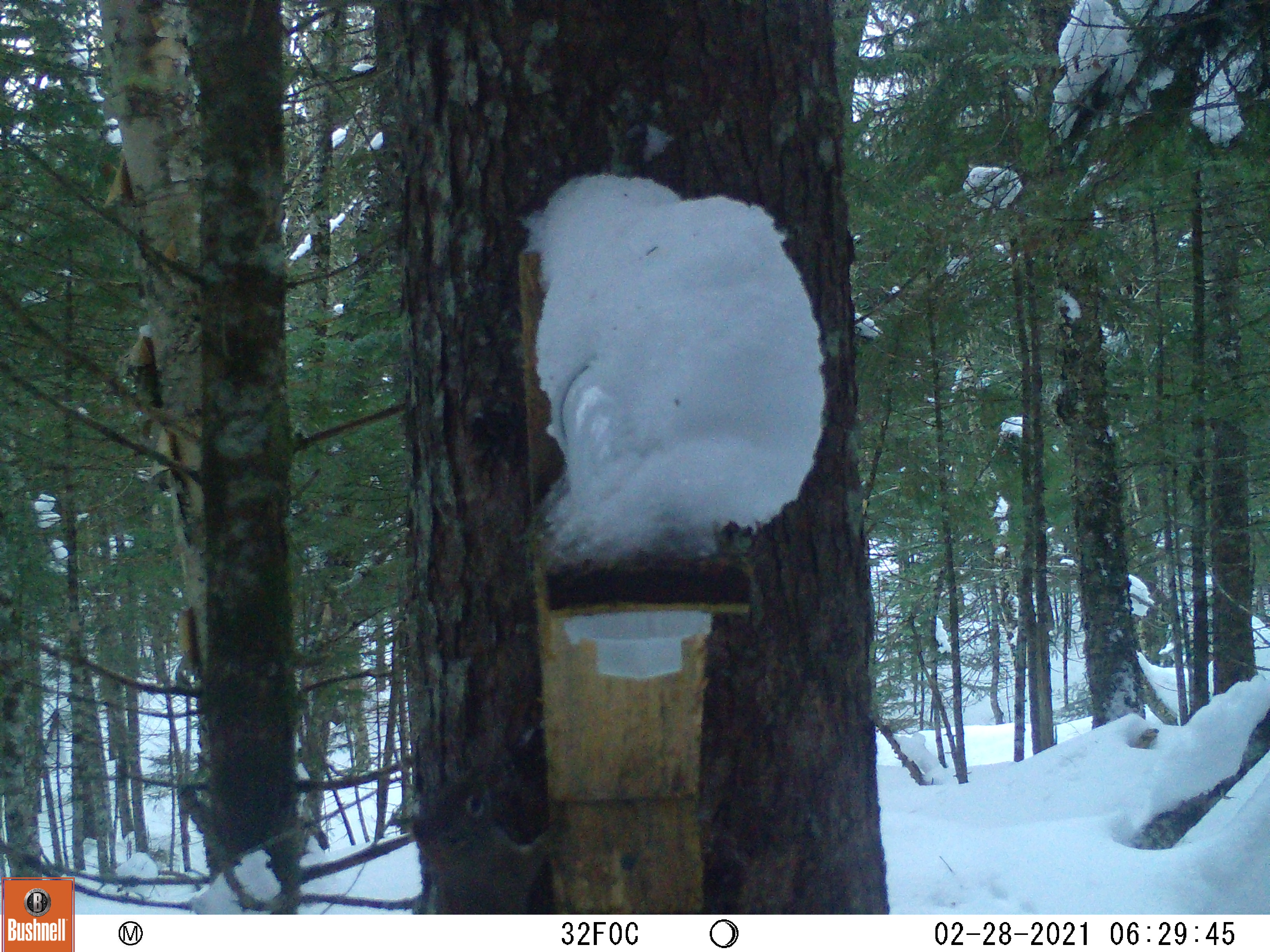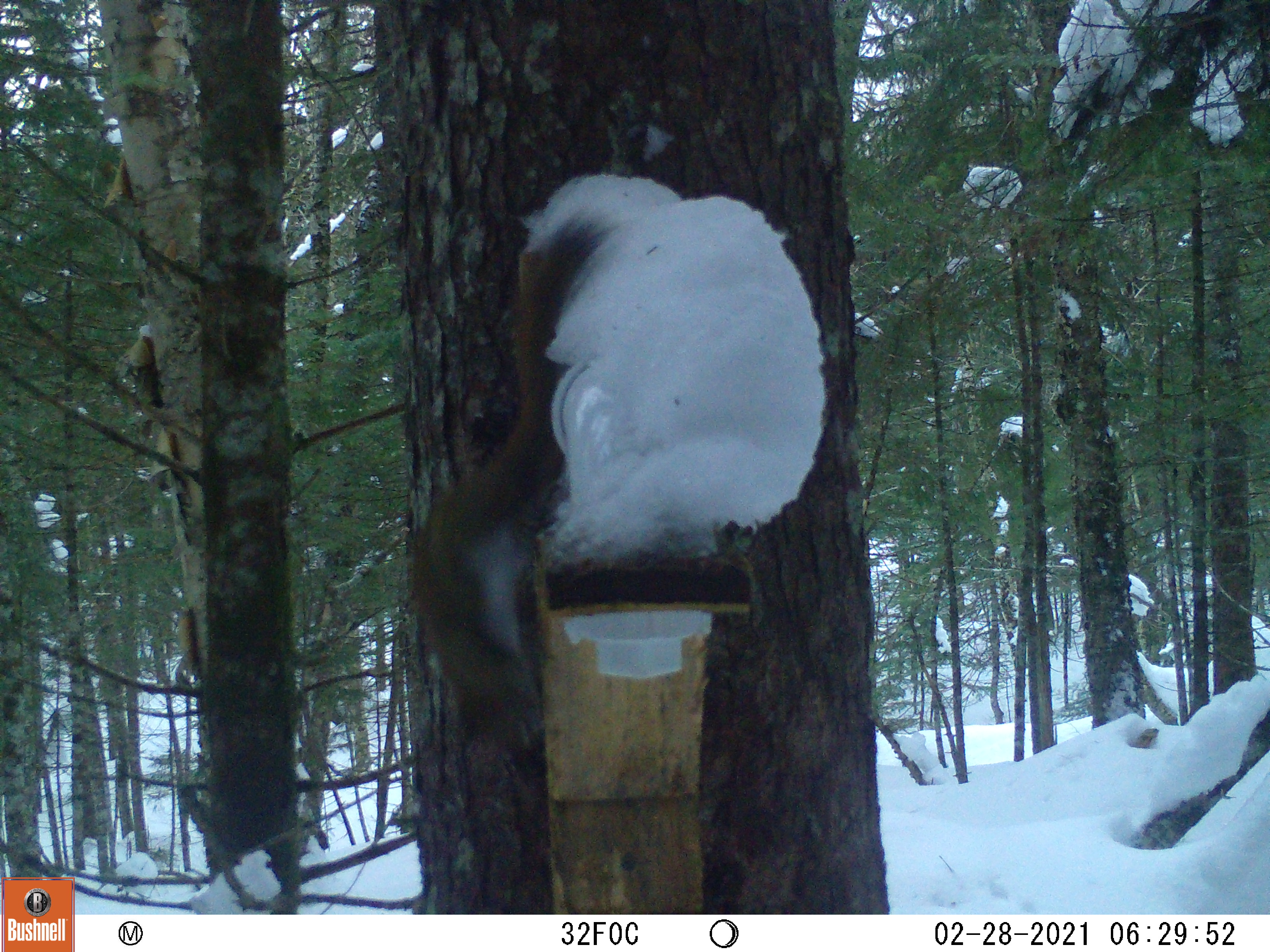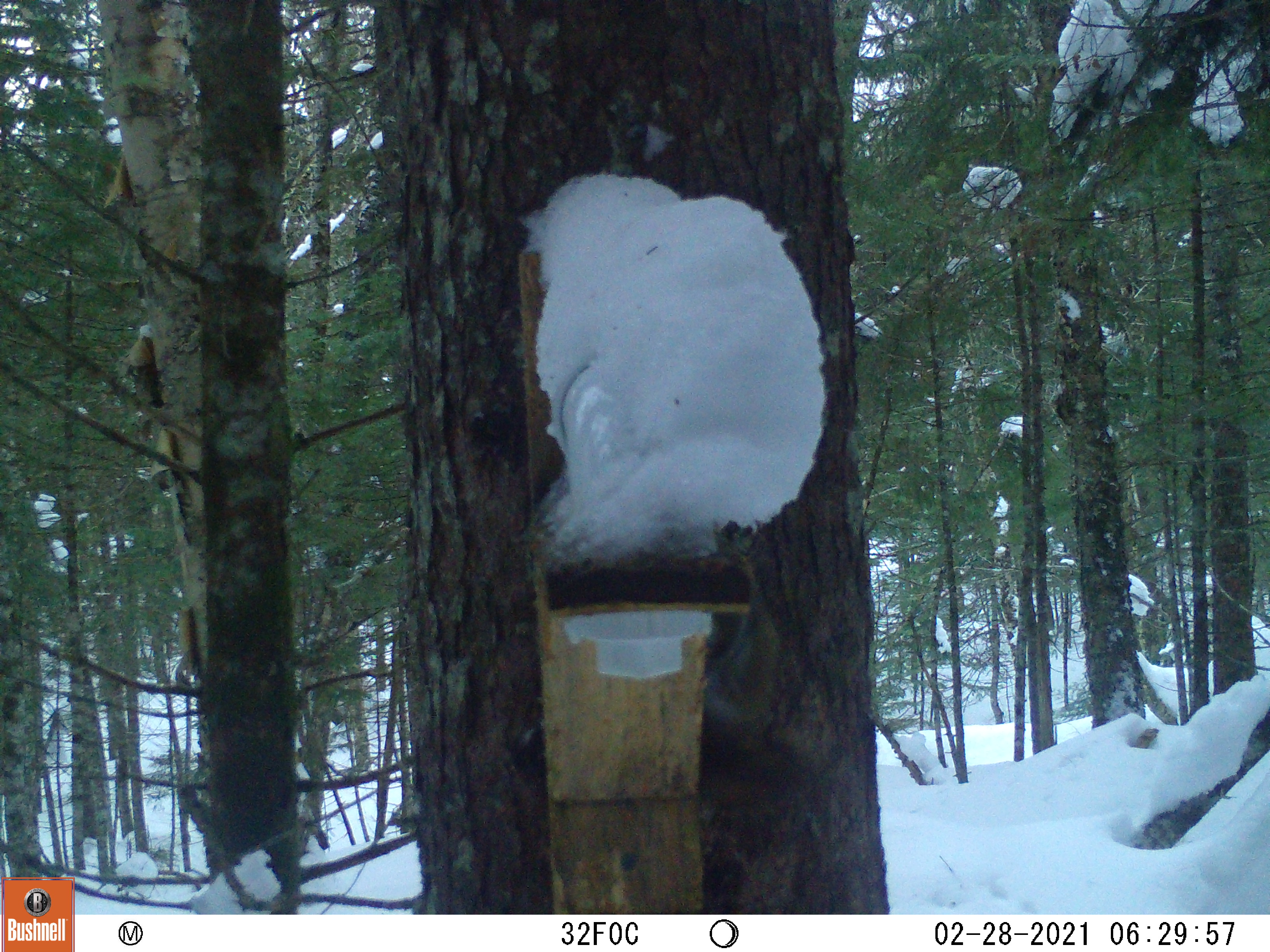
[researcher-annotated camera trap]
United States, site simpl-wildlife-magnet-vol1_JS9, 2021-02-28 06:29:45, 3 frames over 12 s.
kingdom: Animalia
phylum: Chordata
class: Mammalia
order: Rodentia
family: Sciuridae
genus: Tamiasciurus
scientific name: Tamiasciurus hudsonicus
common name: red squirrel